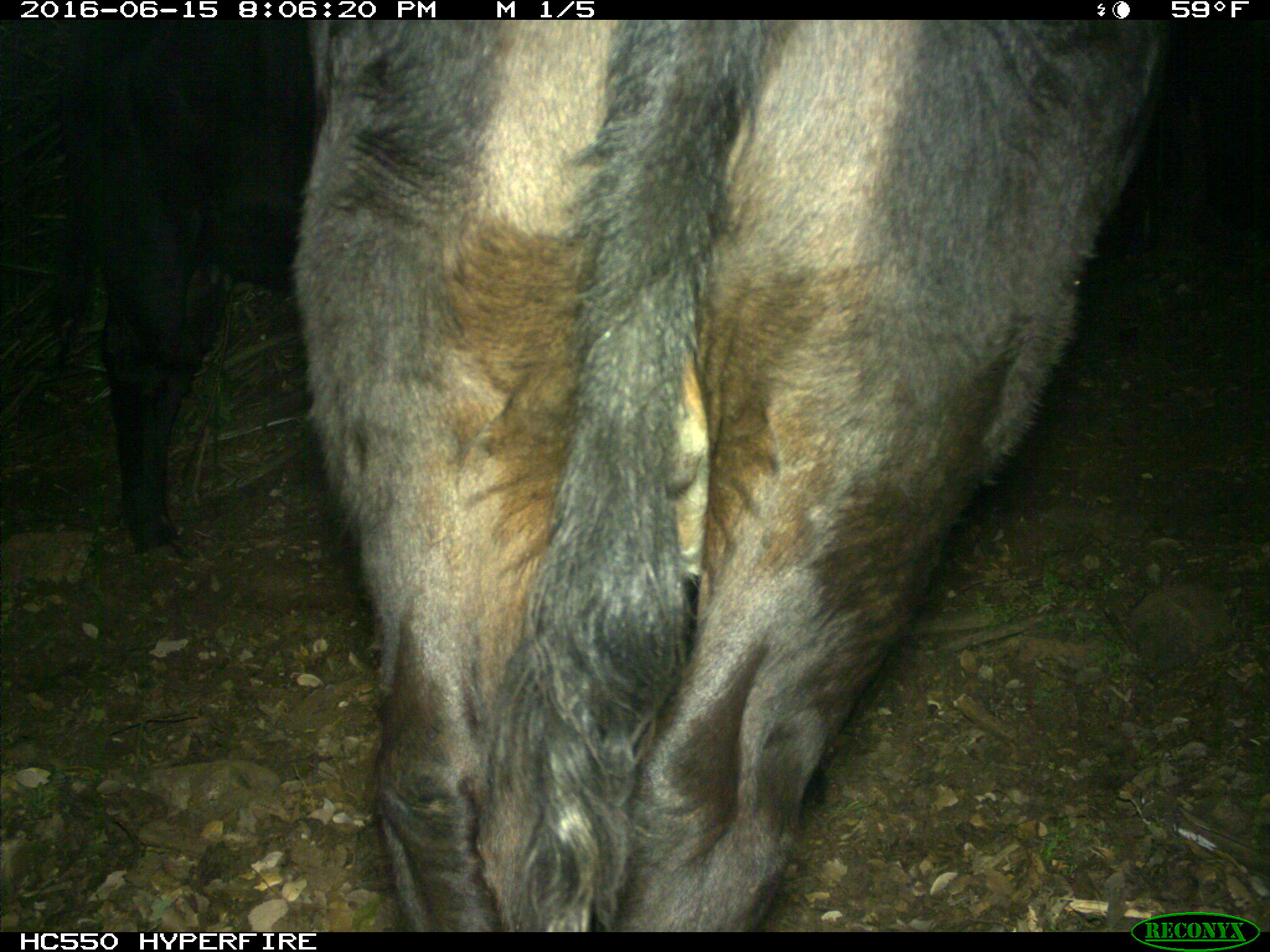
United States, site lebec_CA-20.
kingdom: Animalia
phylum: Chordata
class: Mammalia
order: Artiodactyla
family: Bovidae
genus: Bos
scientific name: Bos taurus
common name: domestic cow